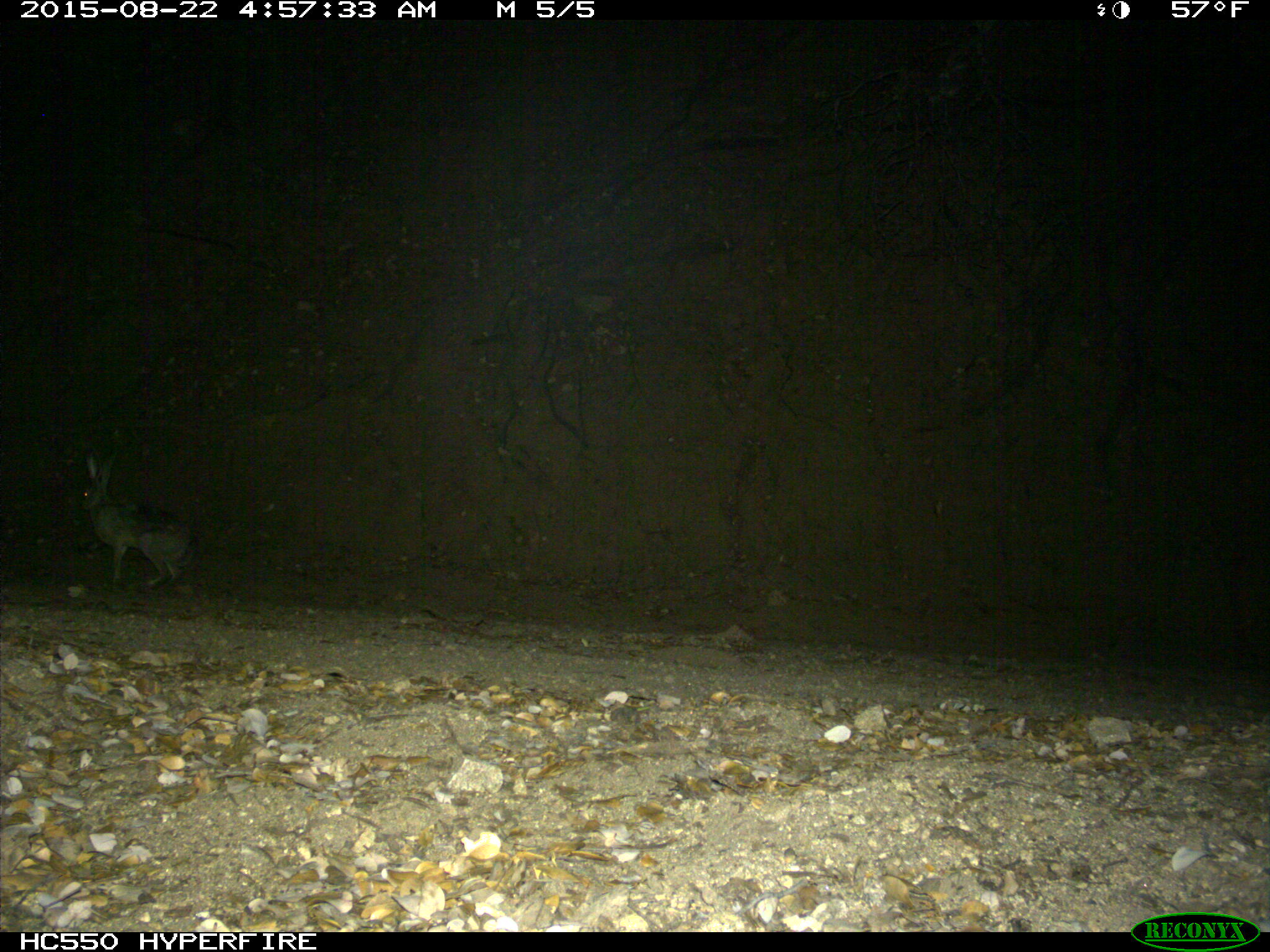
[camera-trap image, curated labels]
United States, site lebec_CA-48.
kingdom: Animalia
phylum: Chordata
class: Mammalia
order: Lagomorpha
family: Leporidae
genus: Lepus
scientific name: Lepus californicus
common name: black-tailed jackrabbit